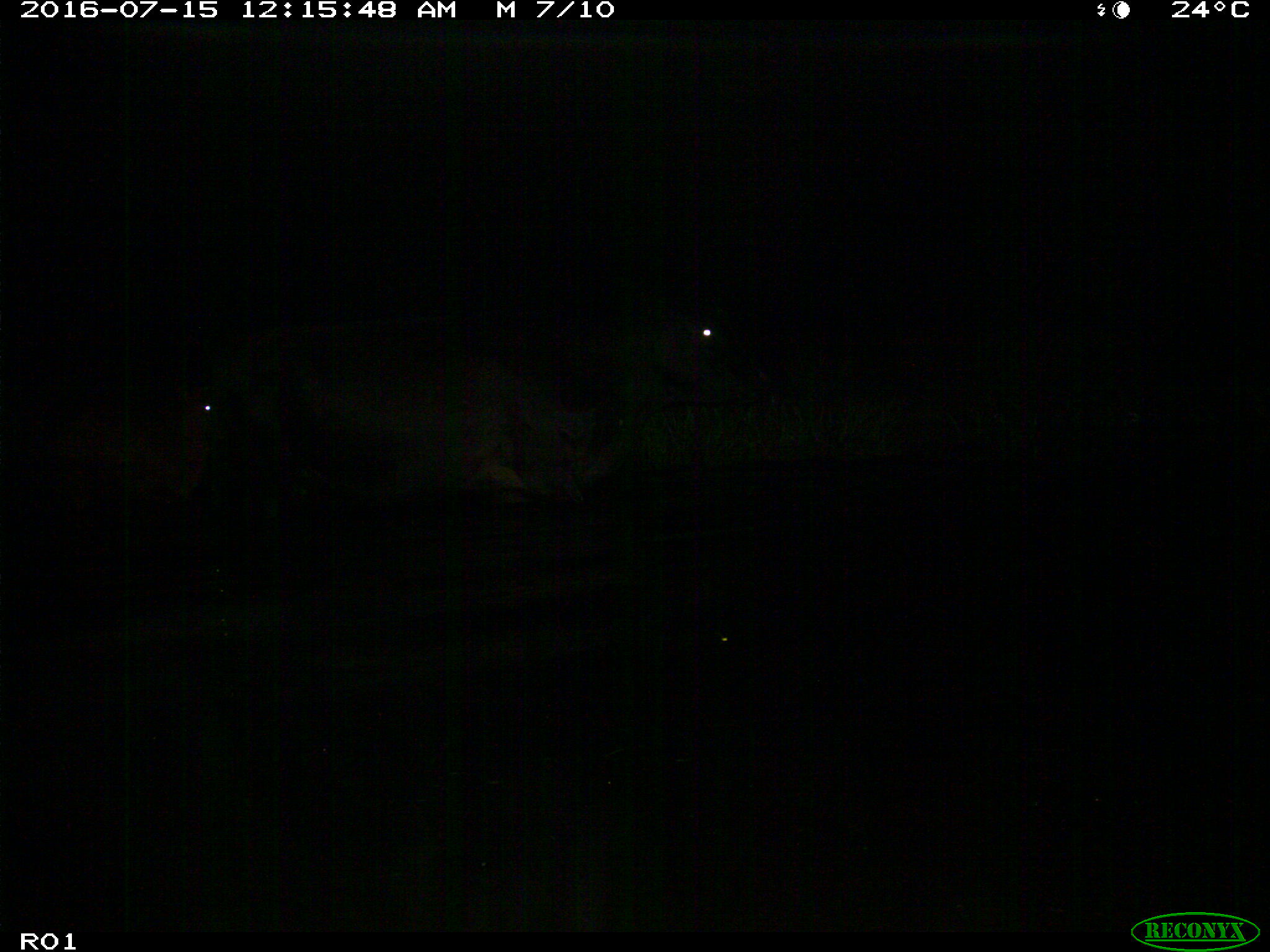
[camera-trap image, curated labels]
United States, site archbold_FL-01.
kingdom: Animalia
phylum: Chordata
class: Mammalia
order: Artiodactyla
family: Bovidae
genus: Bos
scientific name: Bos taurus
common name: domestic cow